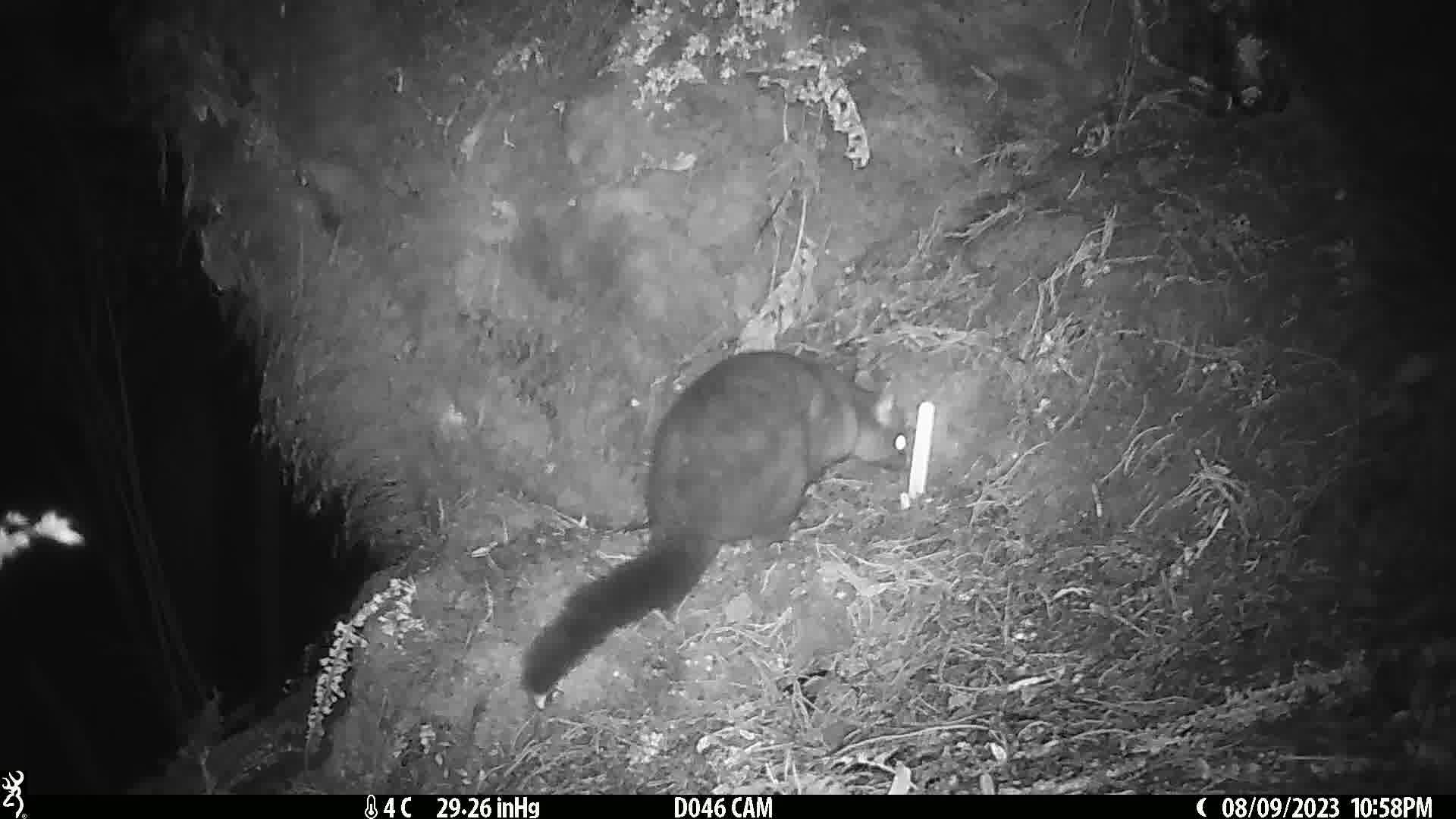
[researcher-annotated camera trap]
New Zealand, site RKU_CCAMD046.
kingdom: Animalia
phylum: Chordata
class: Mammalia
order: Diprotodontia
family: Phalangeridae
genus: Trichosurus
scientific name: Trichosurus vulpecula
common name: common brushtail possum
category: possum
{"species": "possum (common brushtail possum) (Trichosurus vulpecula)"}